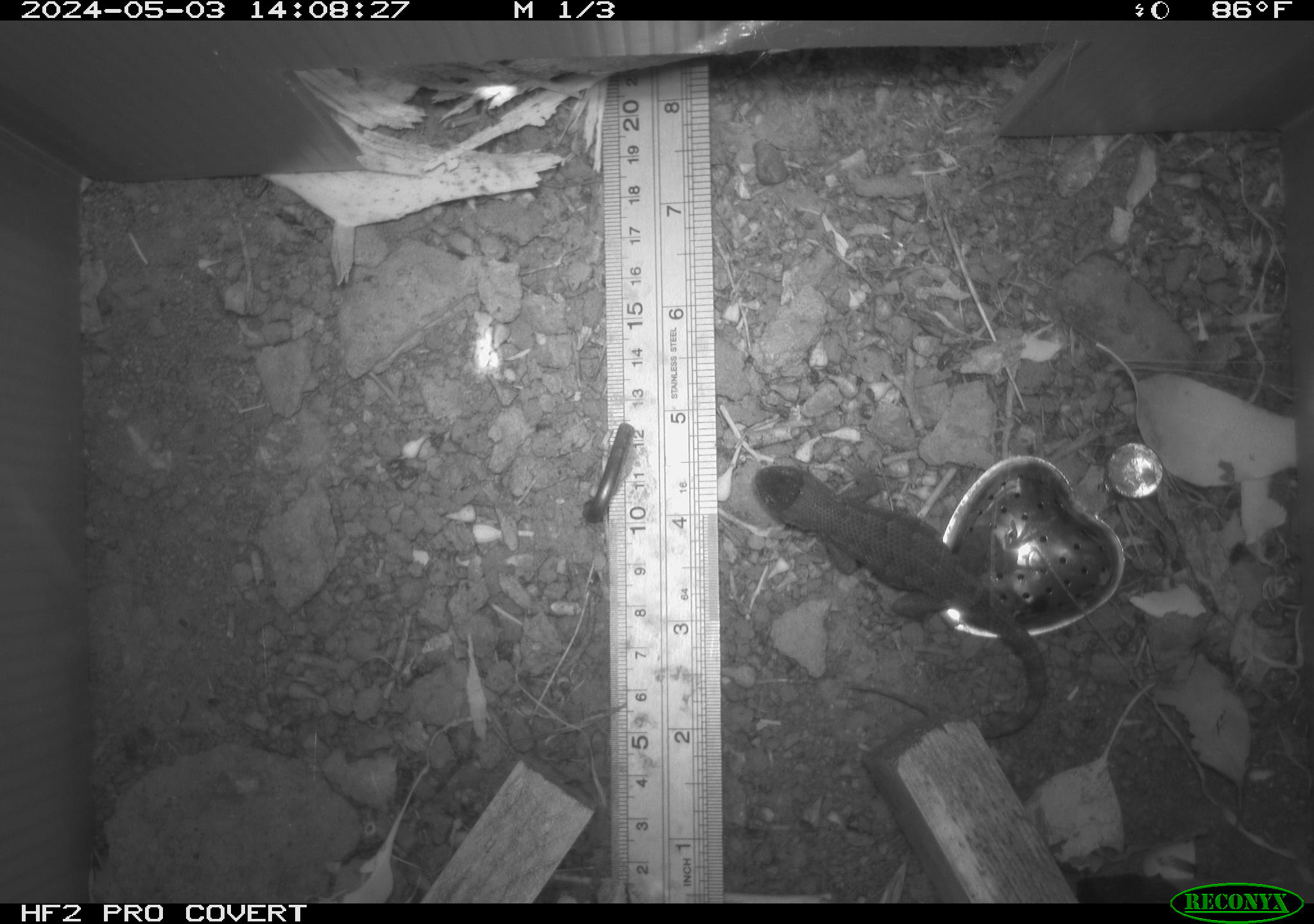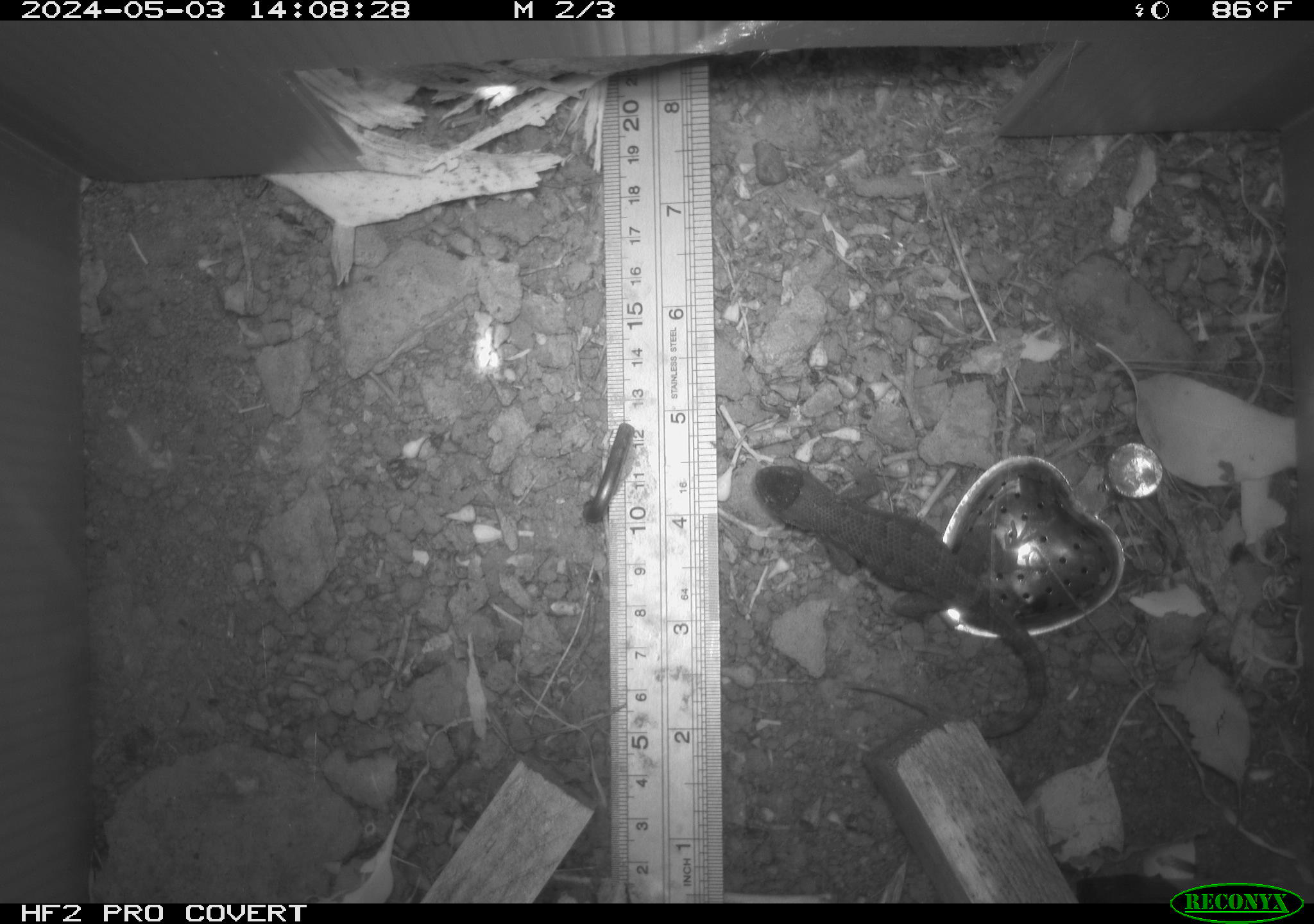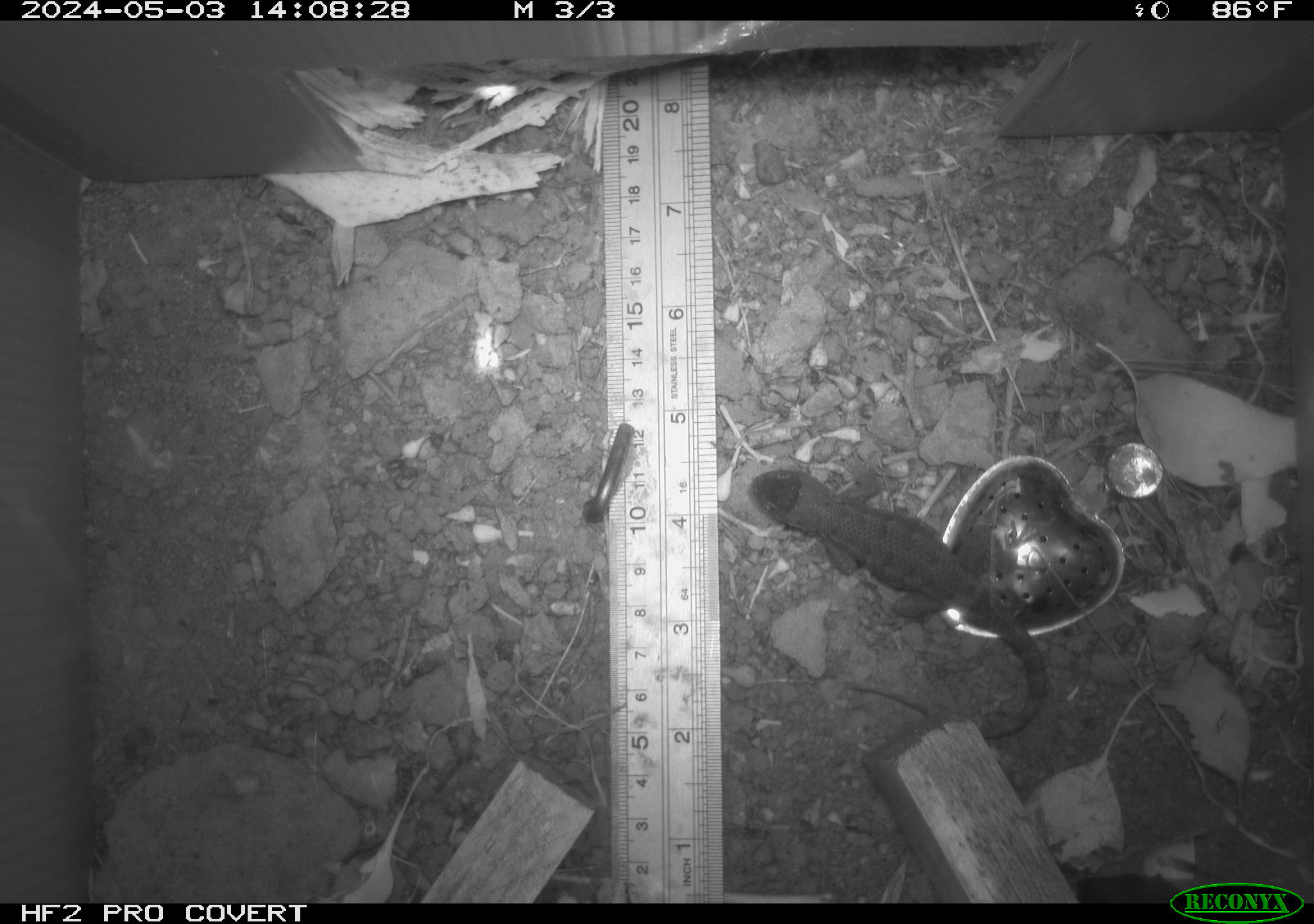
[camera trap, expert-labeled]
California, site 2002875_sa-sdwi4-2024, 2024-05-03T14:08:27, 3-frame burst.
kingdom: Animalia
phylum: Chordata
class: Reptilia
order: Squamata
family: Phrynosomatidae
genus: Sceloporus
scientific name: Sceloporus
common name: spiny lizards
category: sceloporus species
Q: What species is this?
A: Sceloporus species (spiny lizards) (Sceloporus).